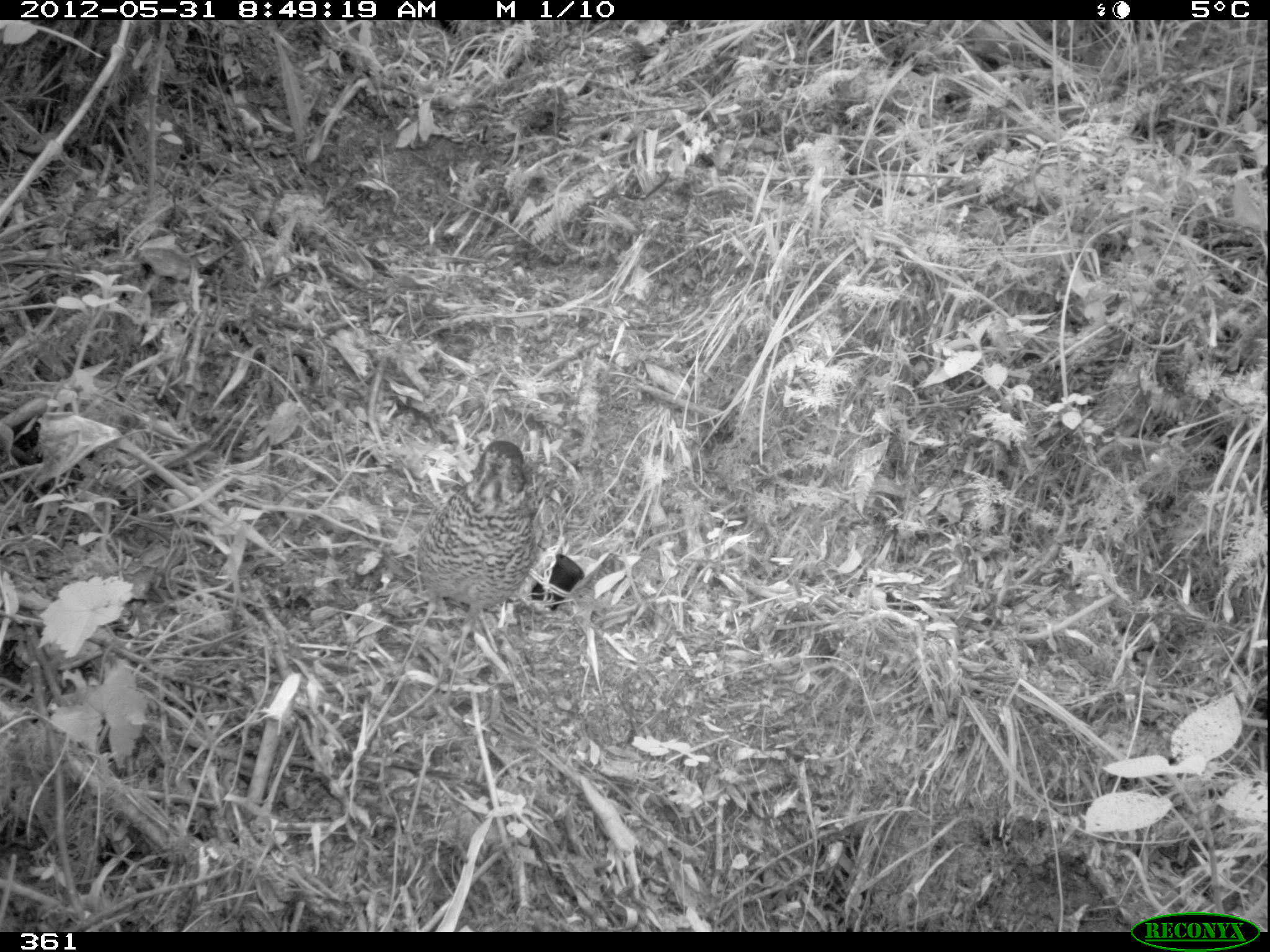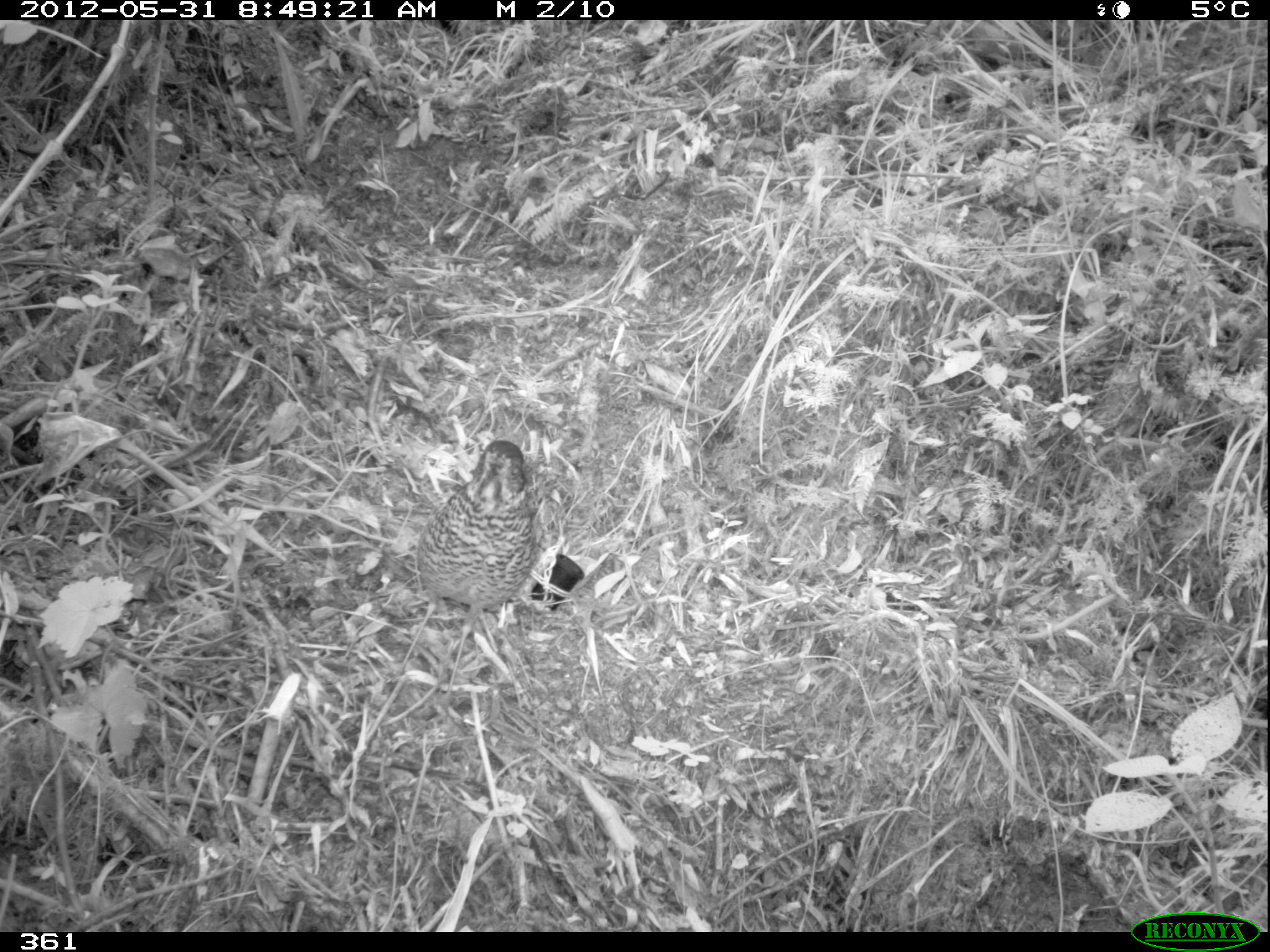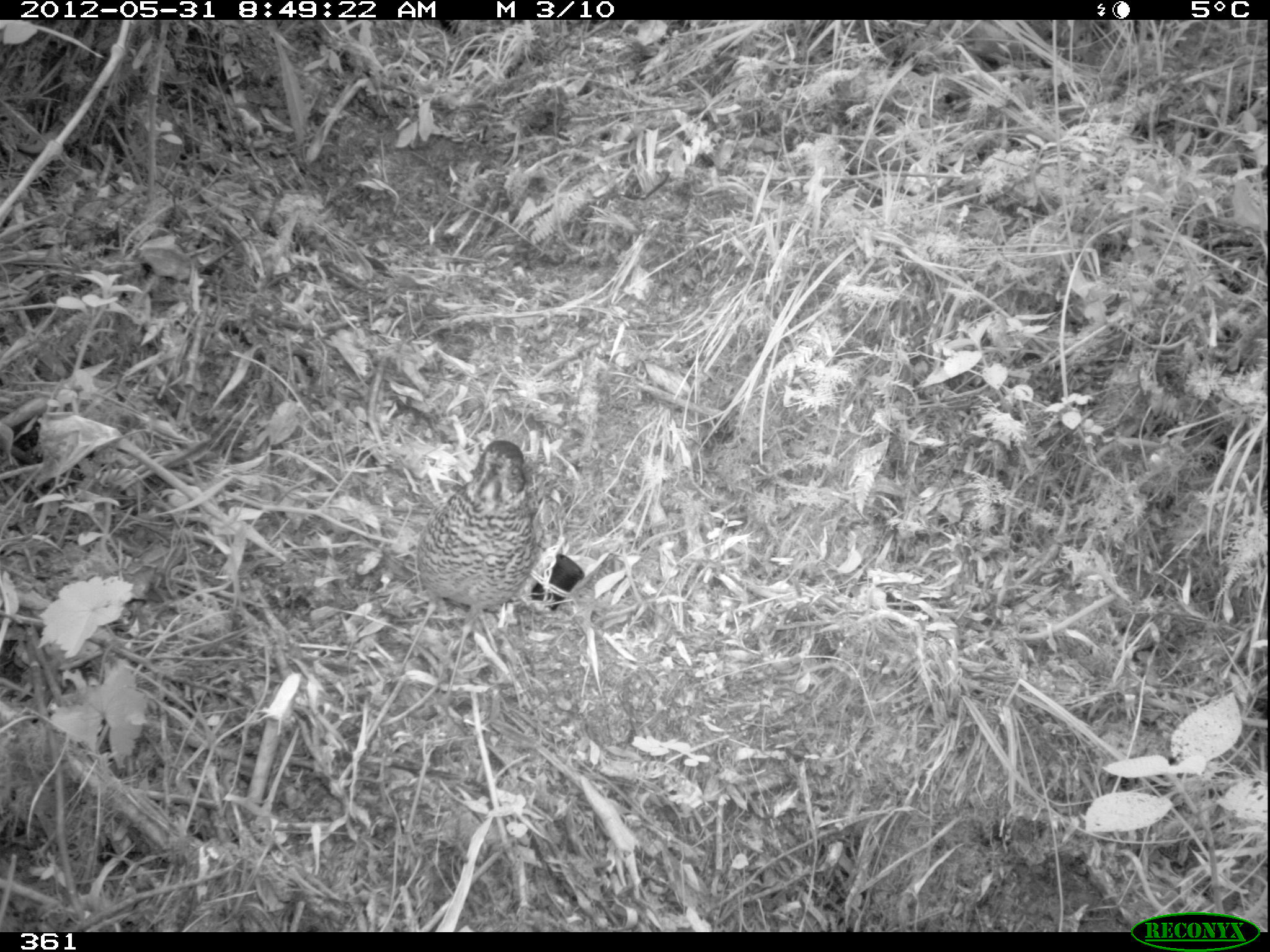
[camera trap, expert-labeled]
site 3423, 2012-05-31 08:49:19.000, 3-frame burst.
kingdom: Animalia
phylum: Chordata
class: Aves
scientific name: Aves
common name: bird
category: unknown bird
Unknown bird (bird) (Aves).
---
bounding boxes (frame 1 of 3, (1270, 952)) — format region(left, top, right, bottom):
unknown bird: region(390, 438, 538, 723)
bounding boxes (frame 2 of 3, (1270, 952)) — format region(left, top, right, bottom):
unknown bird: region(387, 438, 542, 707)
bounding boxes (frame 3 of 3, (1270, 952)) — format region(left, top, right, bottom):
unknown bird: region(381, 440, 537, 723)